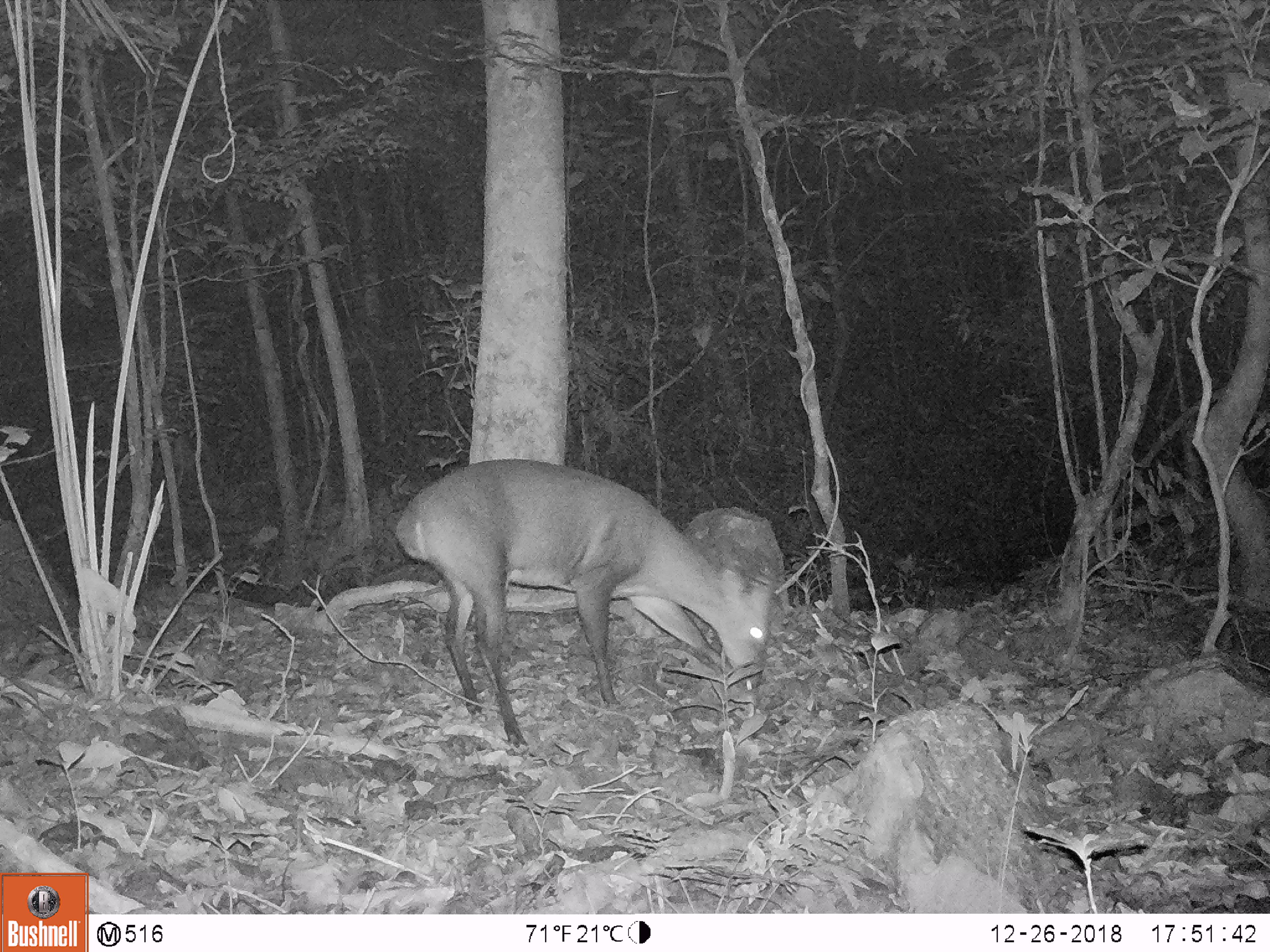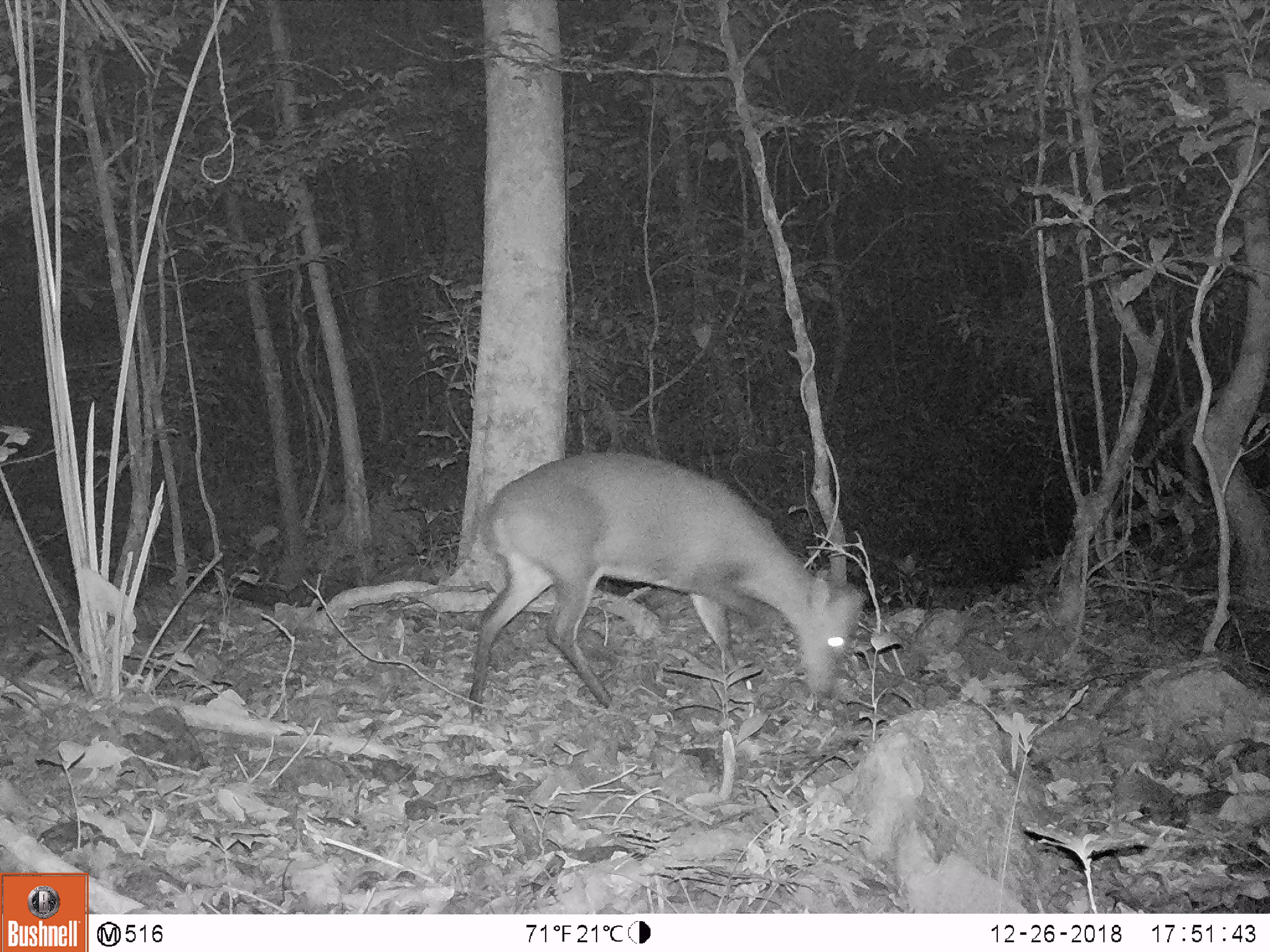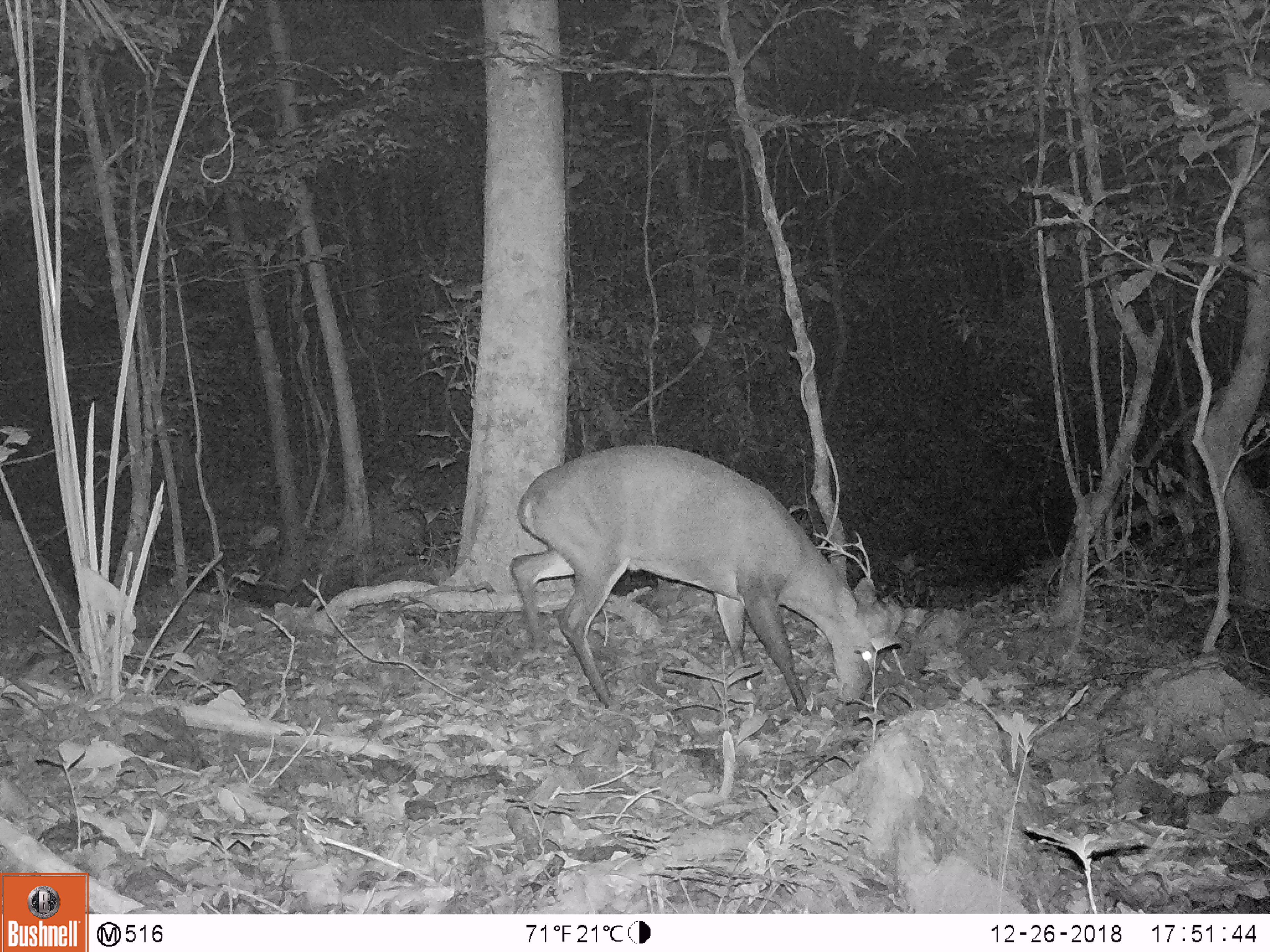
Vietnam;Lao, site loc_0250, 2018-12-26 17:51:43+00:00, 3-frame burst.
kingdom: Animalia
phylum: Chordata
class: Mammalia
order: Artiodactyla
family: Cervidae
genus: Muntiacus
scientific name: Muntiacus vuquangensis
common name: large-antlered muntjac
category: large antlered muntjac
Large antlered muntjac (large-antlered muntjac) (Muntiacus vuquangensis). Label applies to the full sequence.